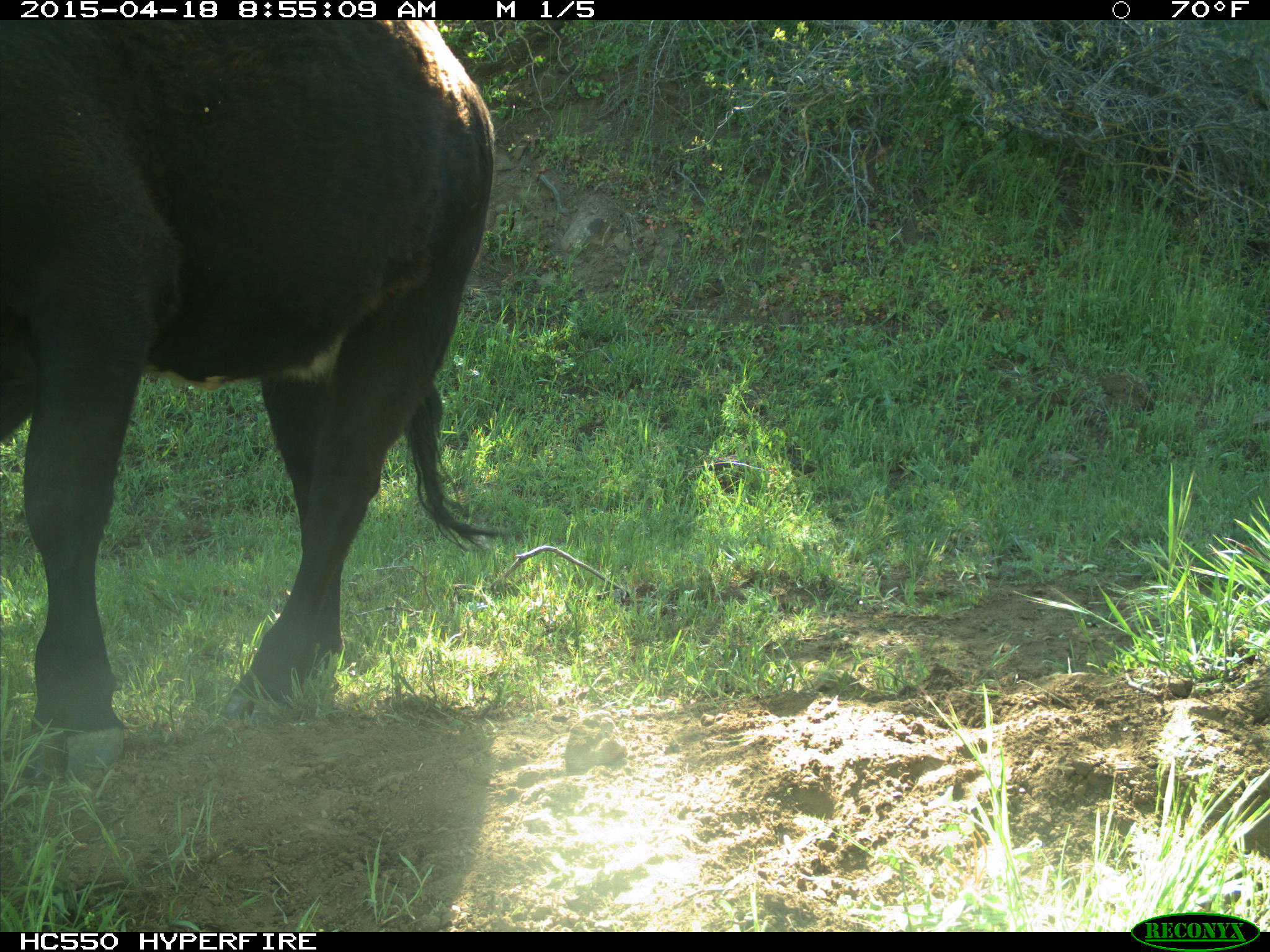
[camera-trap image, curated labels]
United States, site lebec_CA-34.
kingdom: Animalia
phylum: Chordata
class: Mammalia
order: Artiodactyla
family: Bovidae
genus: Bos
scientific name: Bos taurus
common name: domestic cow